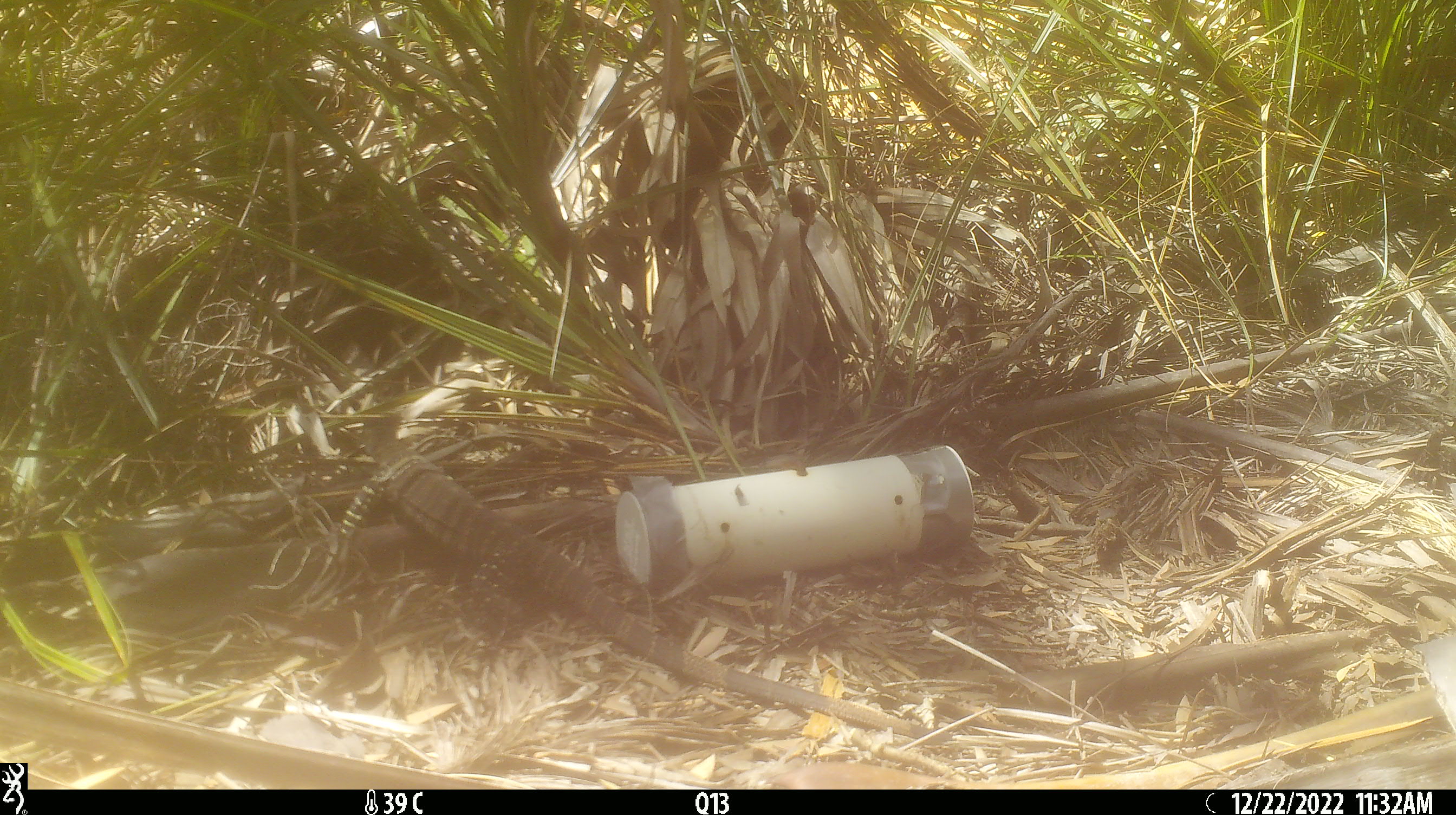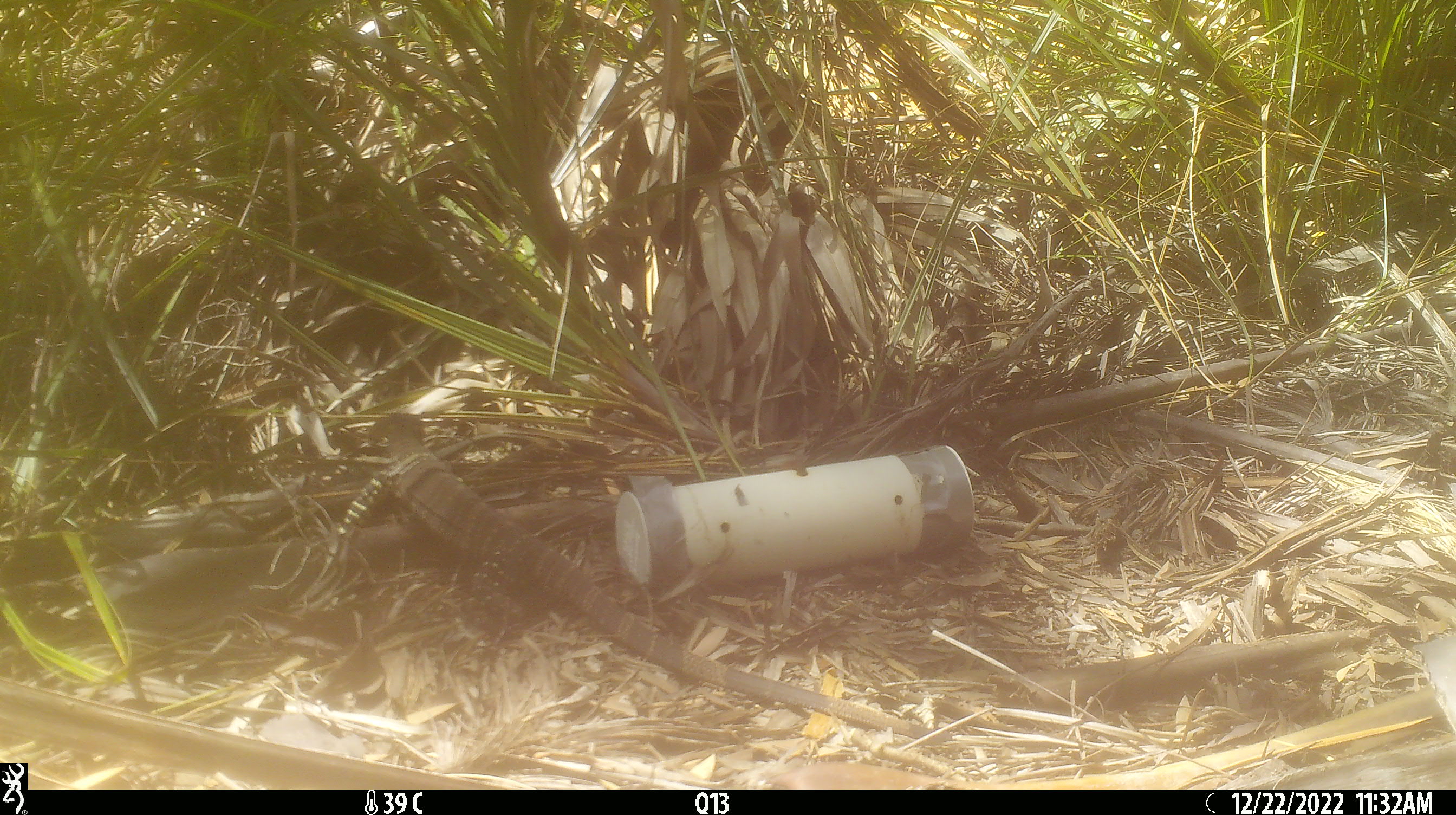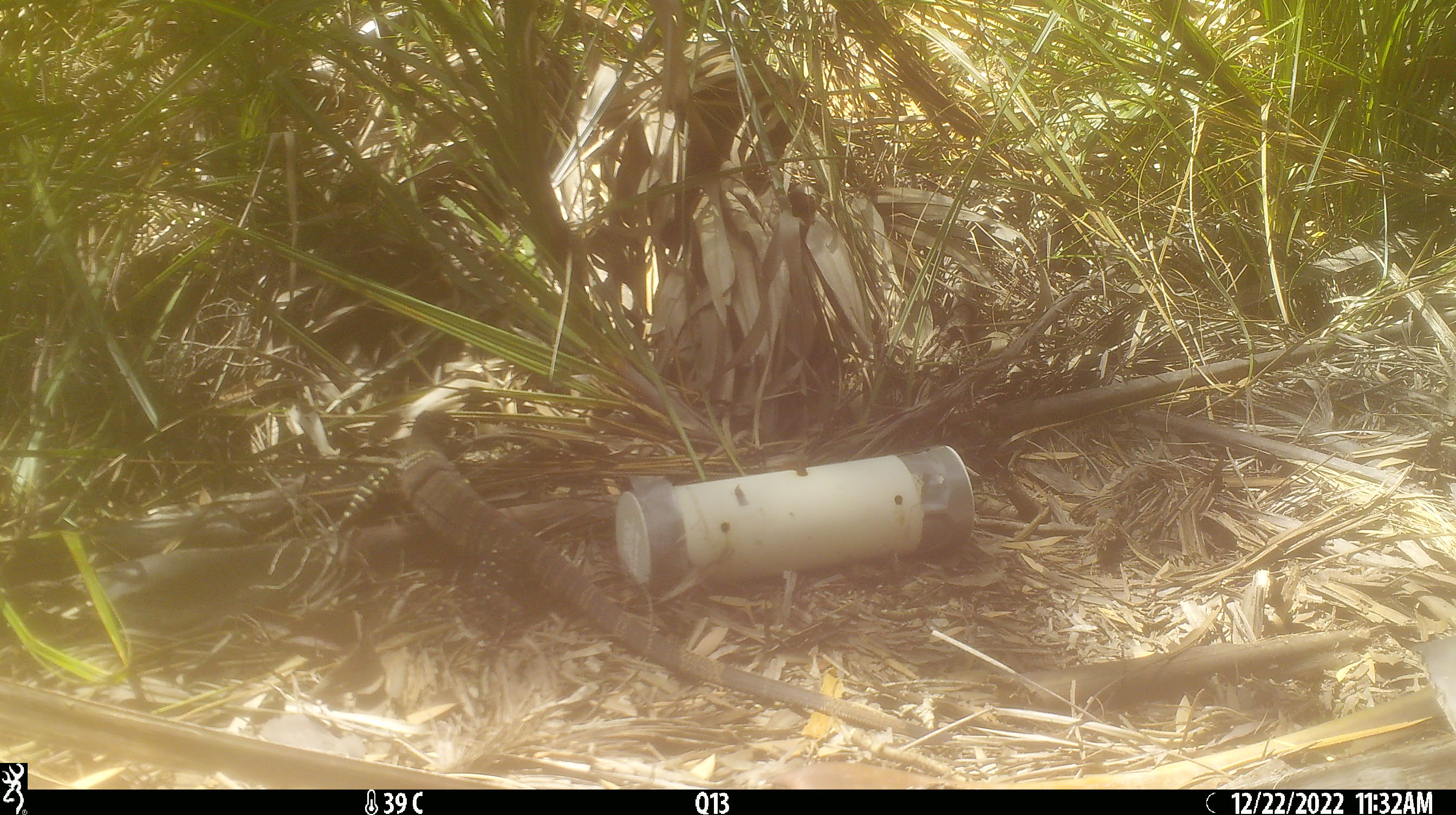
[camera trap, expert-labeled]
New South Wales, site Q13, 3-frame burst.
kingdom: Animalia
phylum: Chordata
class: Reptilia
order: Squamata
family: Varanidae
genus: Varanus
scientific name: Varanus varius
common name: lace monitor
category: goanna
Goanna (lace monitor) (Varanus varius).